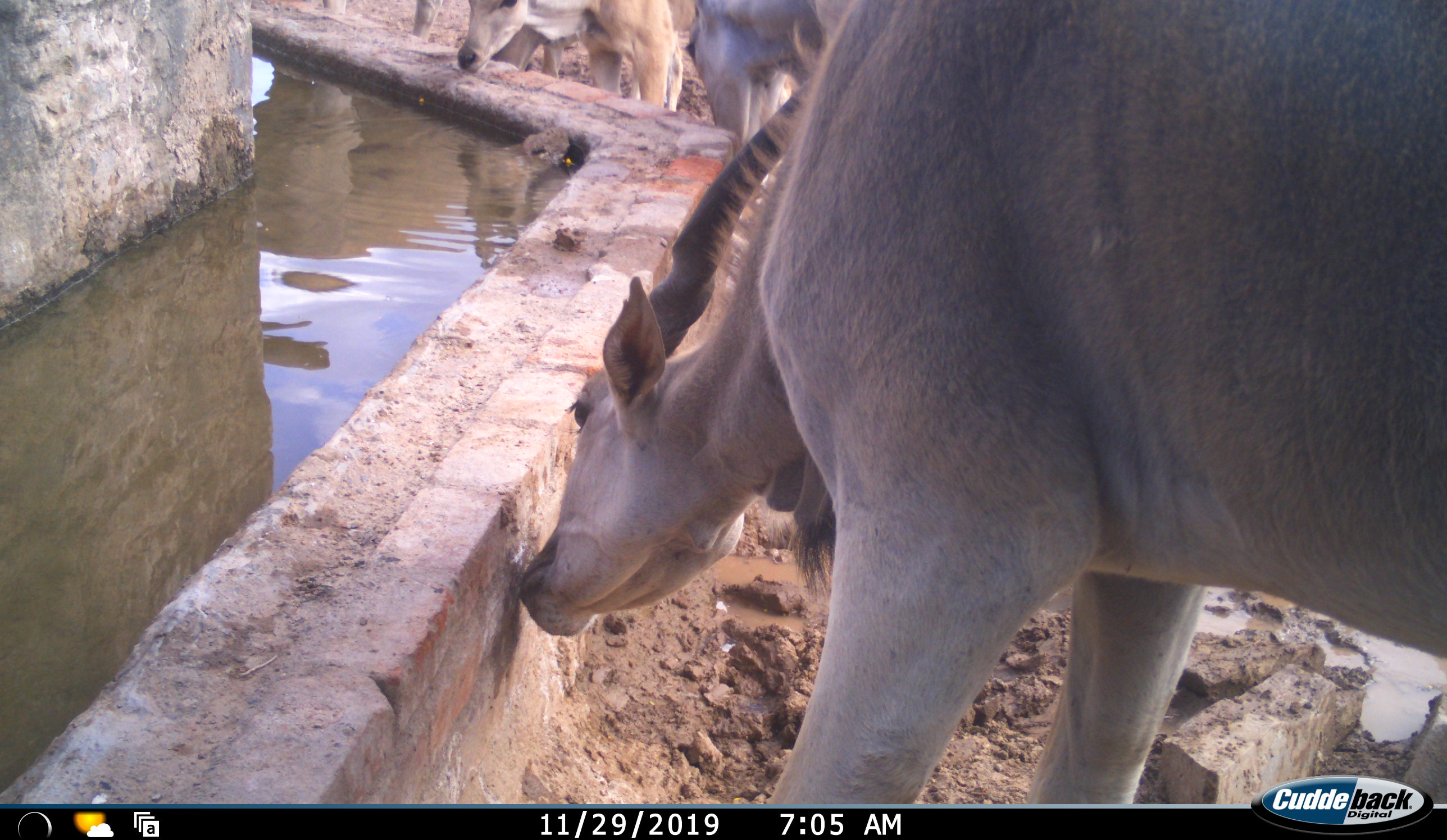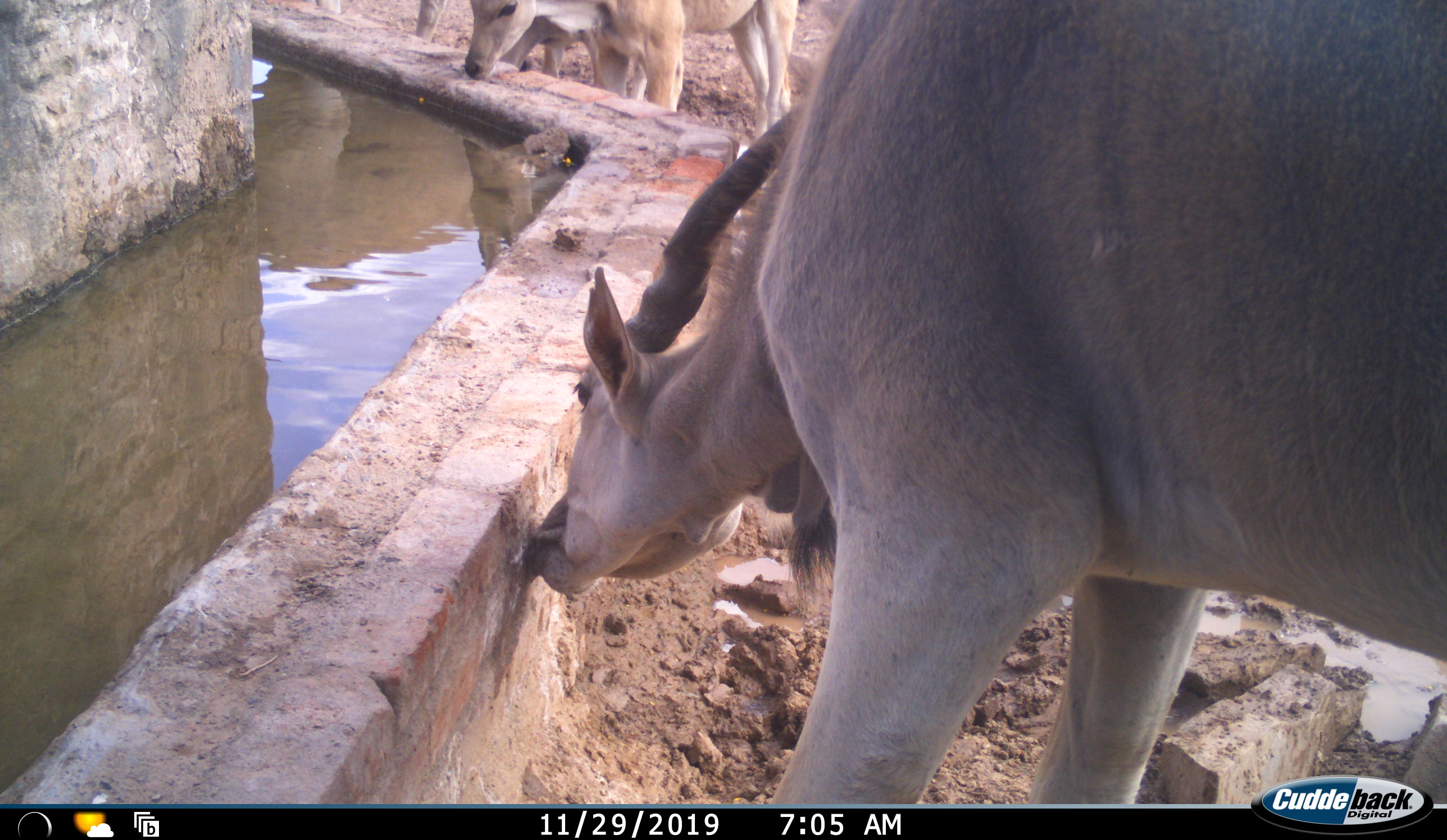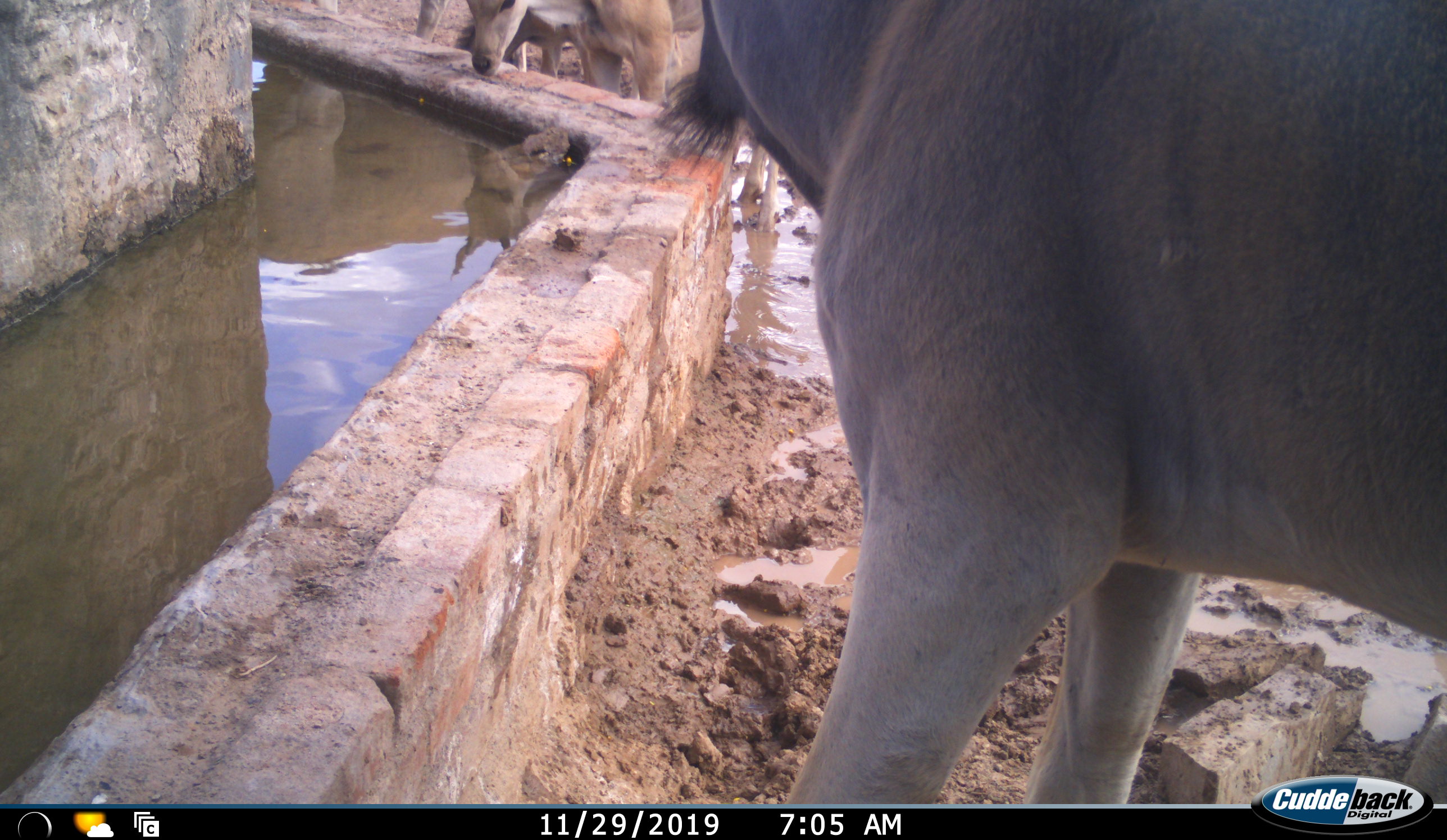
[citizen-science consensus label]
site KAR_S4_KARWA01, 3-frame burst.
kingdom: Animalia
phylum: Chordata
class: Mammalia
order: Artiodactyla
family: Bovidae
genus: Tragelaphus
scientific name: Tragelaphus oryx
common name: eland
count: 4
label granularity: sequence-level